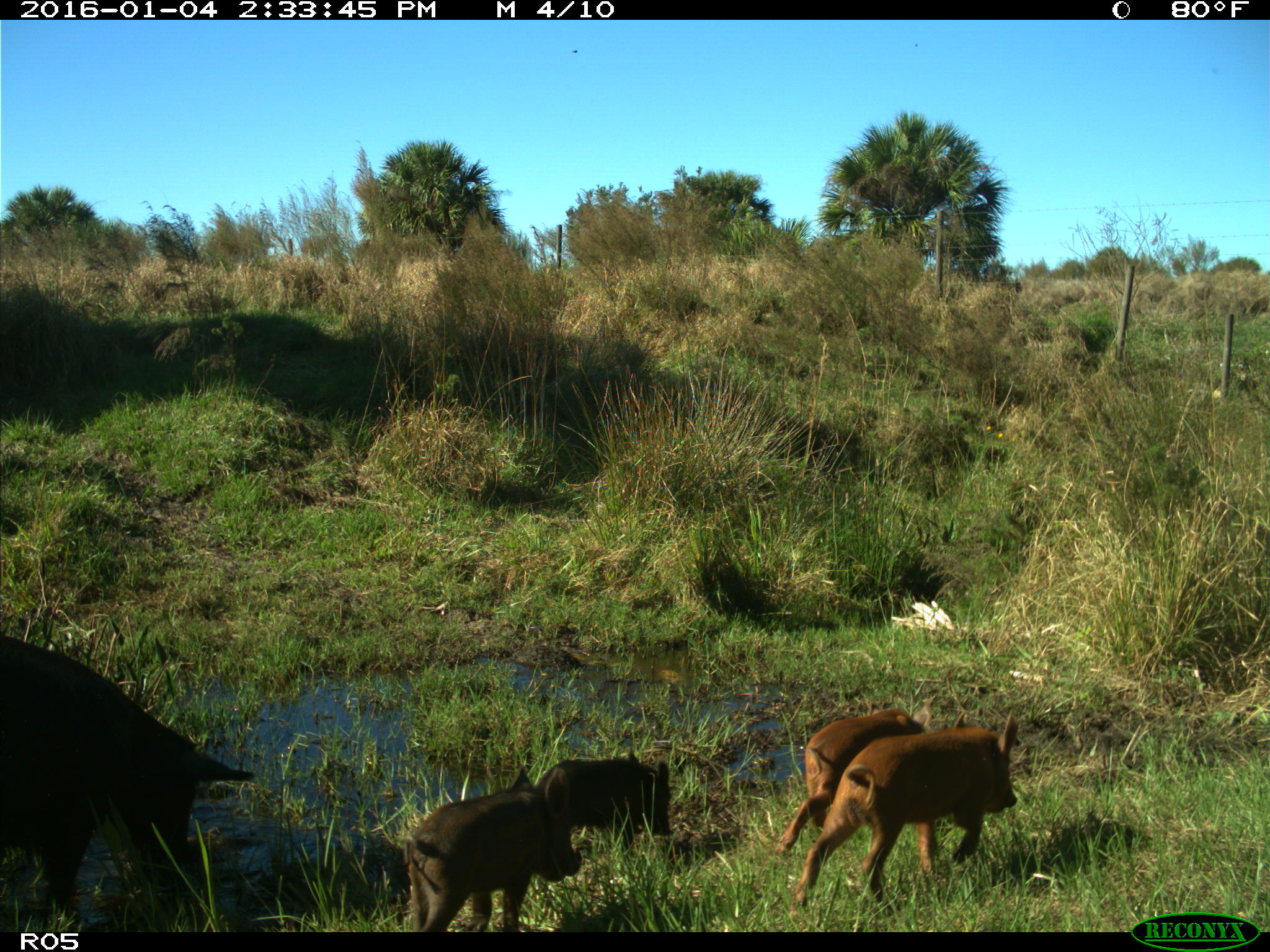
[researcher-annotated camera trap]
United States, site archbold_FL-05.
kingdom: Animalia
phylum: Chordata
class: Mammalia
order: Artiodactyla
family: Suidae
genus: Sus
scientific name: Sus scrofa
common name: wild boar